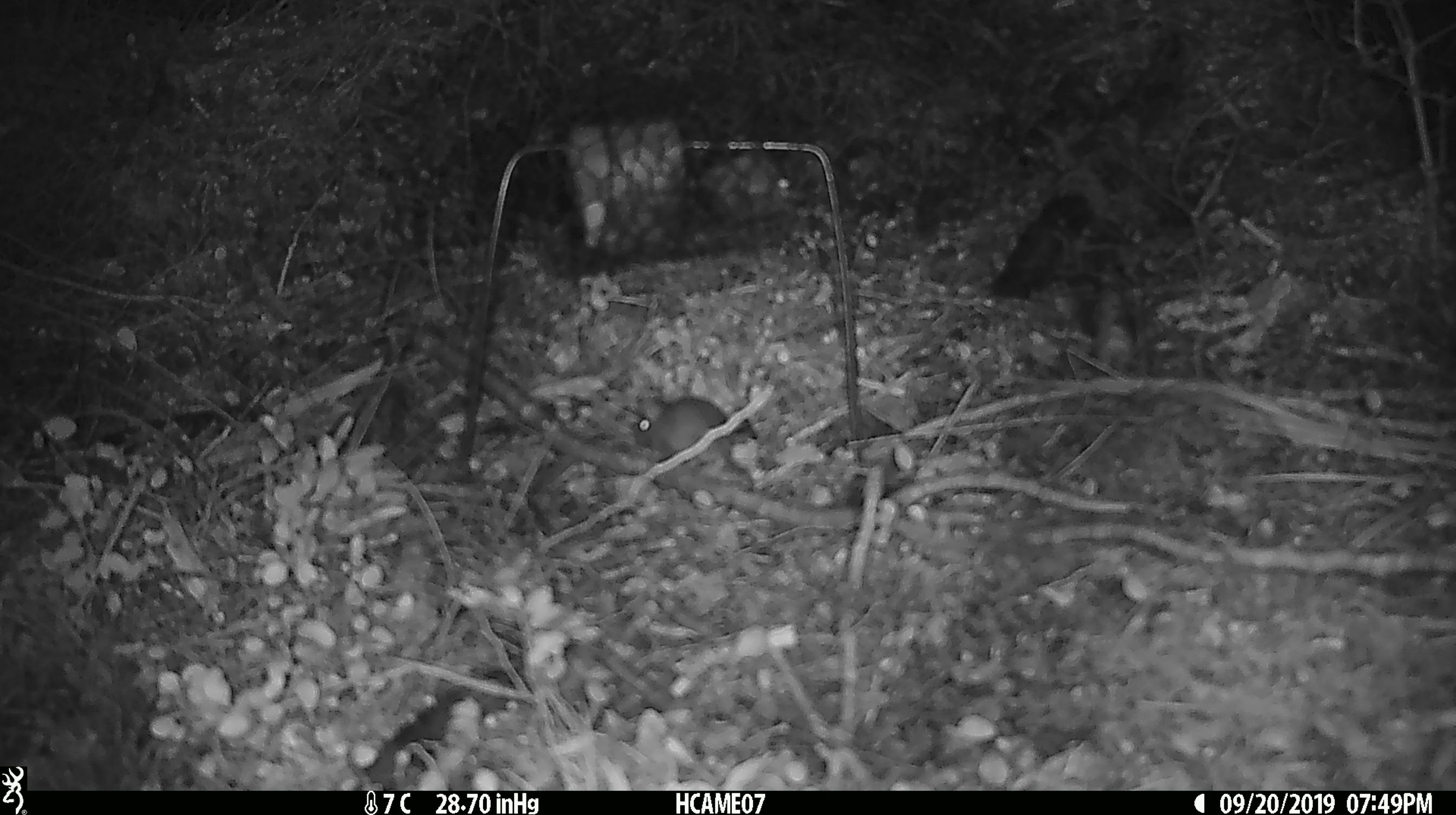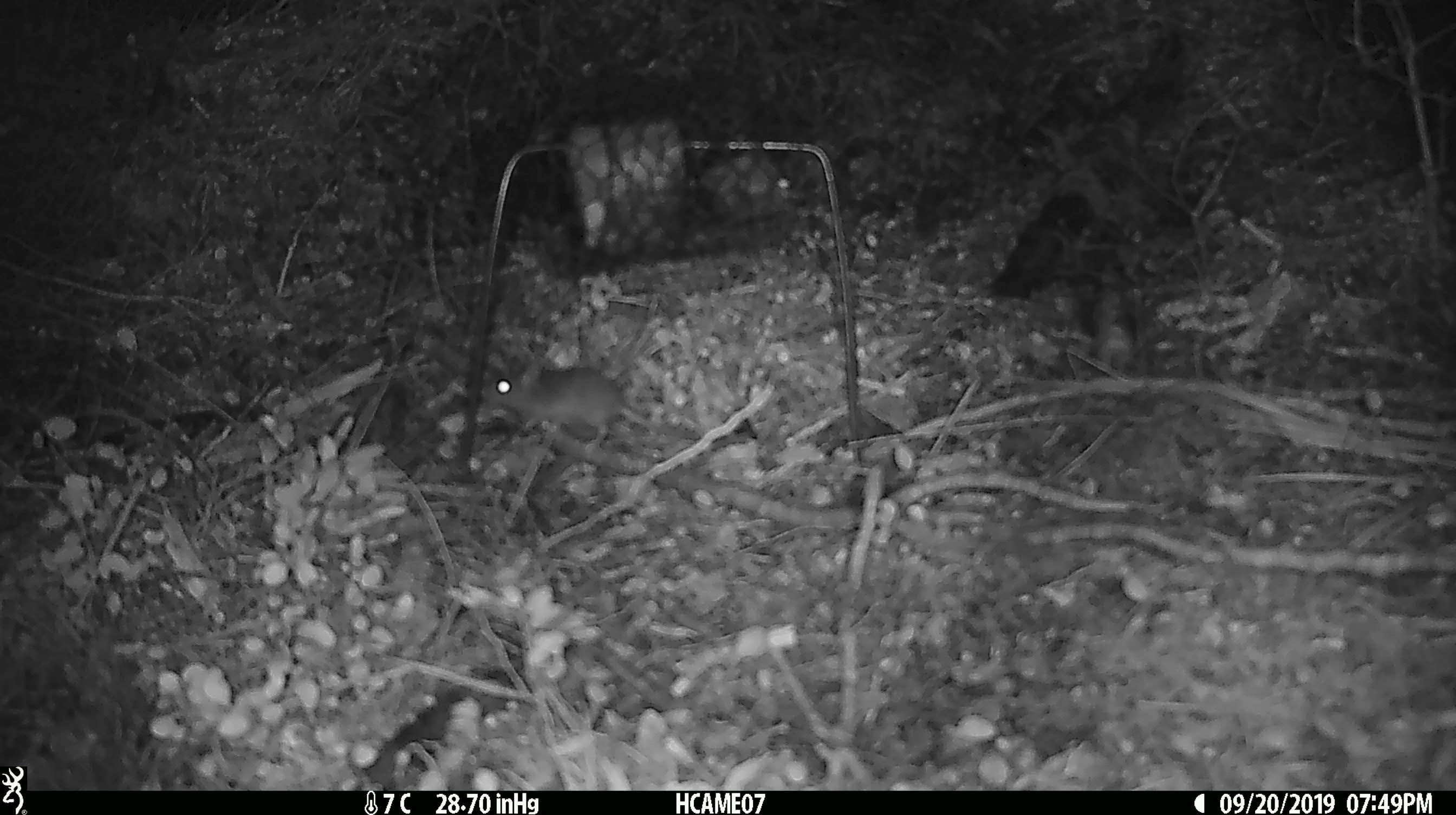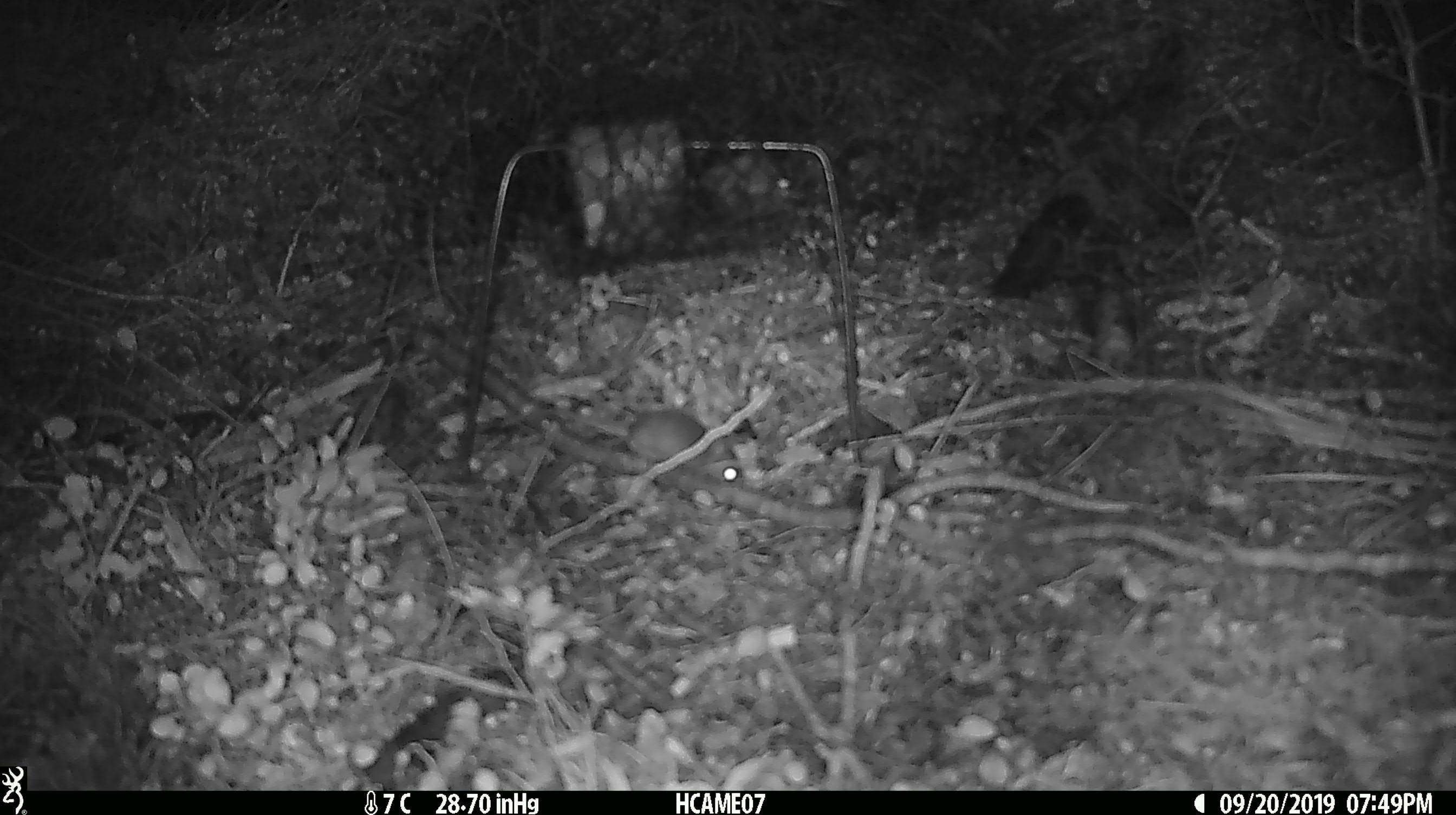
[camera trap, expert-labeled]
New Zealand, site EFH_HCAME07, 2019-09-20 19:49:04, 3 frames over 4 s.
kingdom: Animalia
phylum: Chordata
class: Mammalia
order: Rodentia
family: Muridae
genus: Mus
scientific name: Mus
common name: mouse